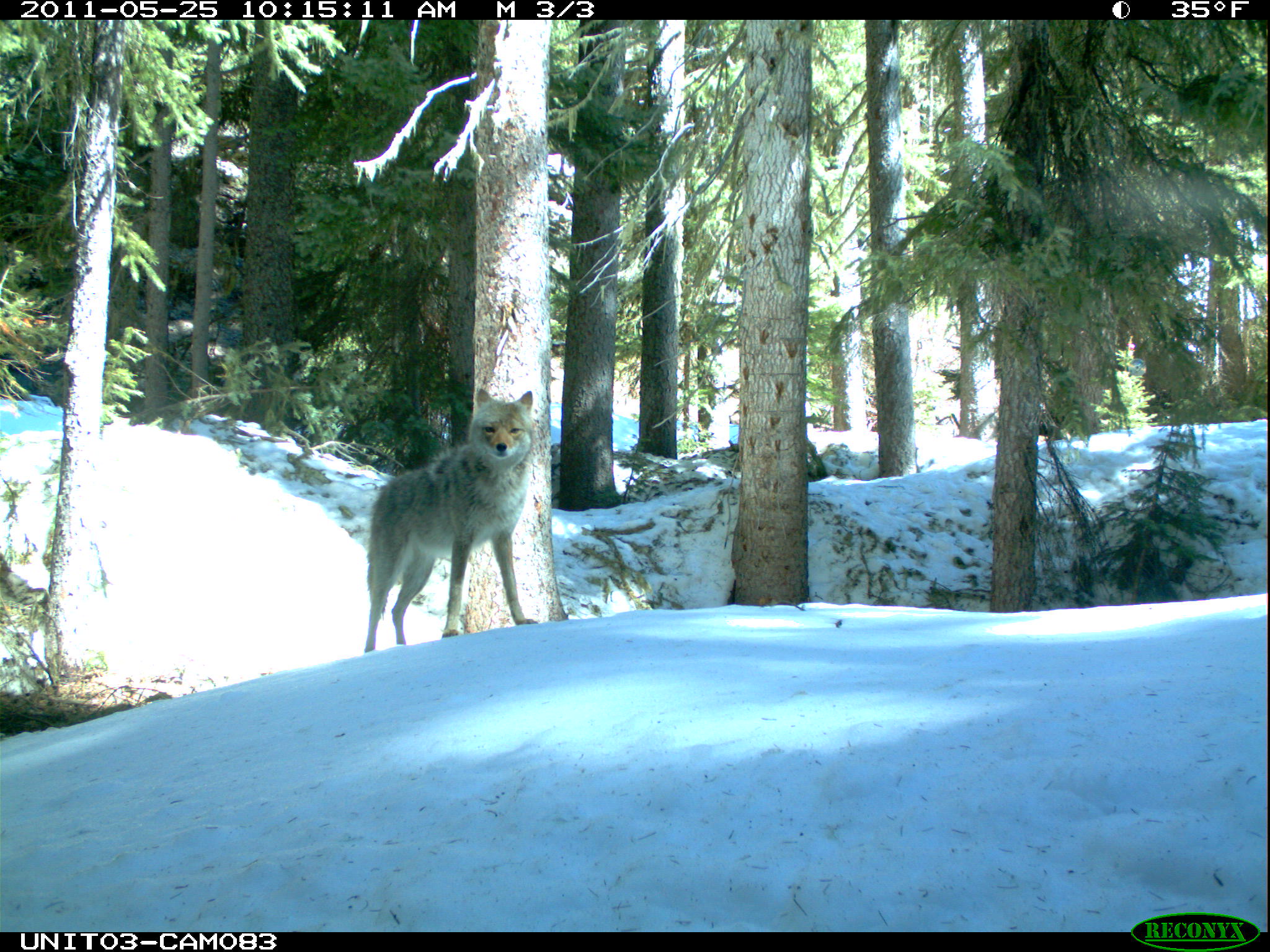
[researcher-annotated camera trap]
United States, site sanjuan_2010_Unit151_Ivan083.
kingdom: Animalia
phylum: Chordata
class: Mammalia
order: Carnivora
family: Canidae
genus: Canis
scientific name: Canis latrans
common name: coyote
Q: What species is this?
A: Canis latrans (coyote).